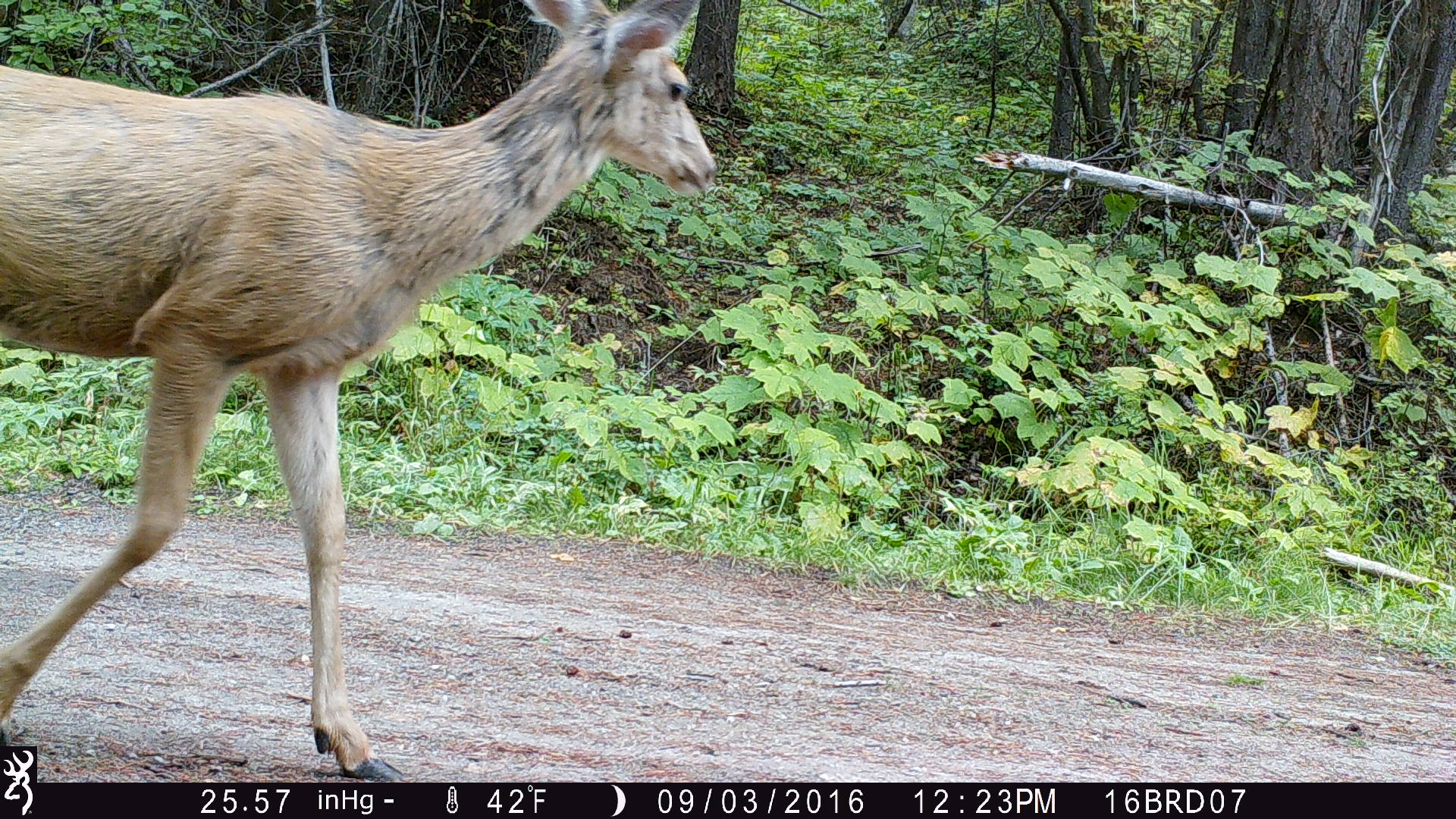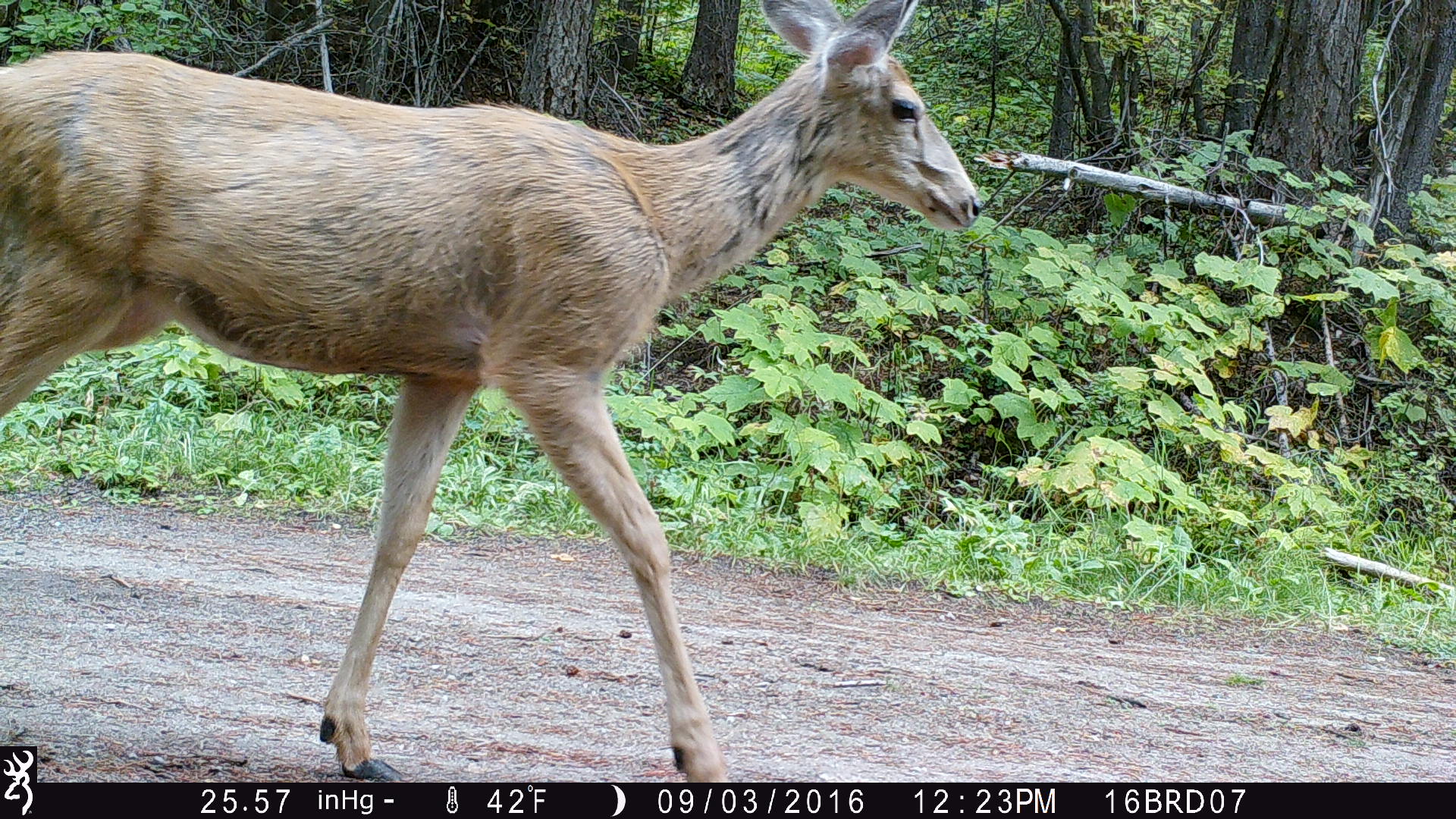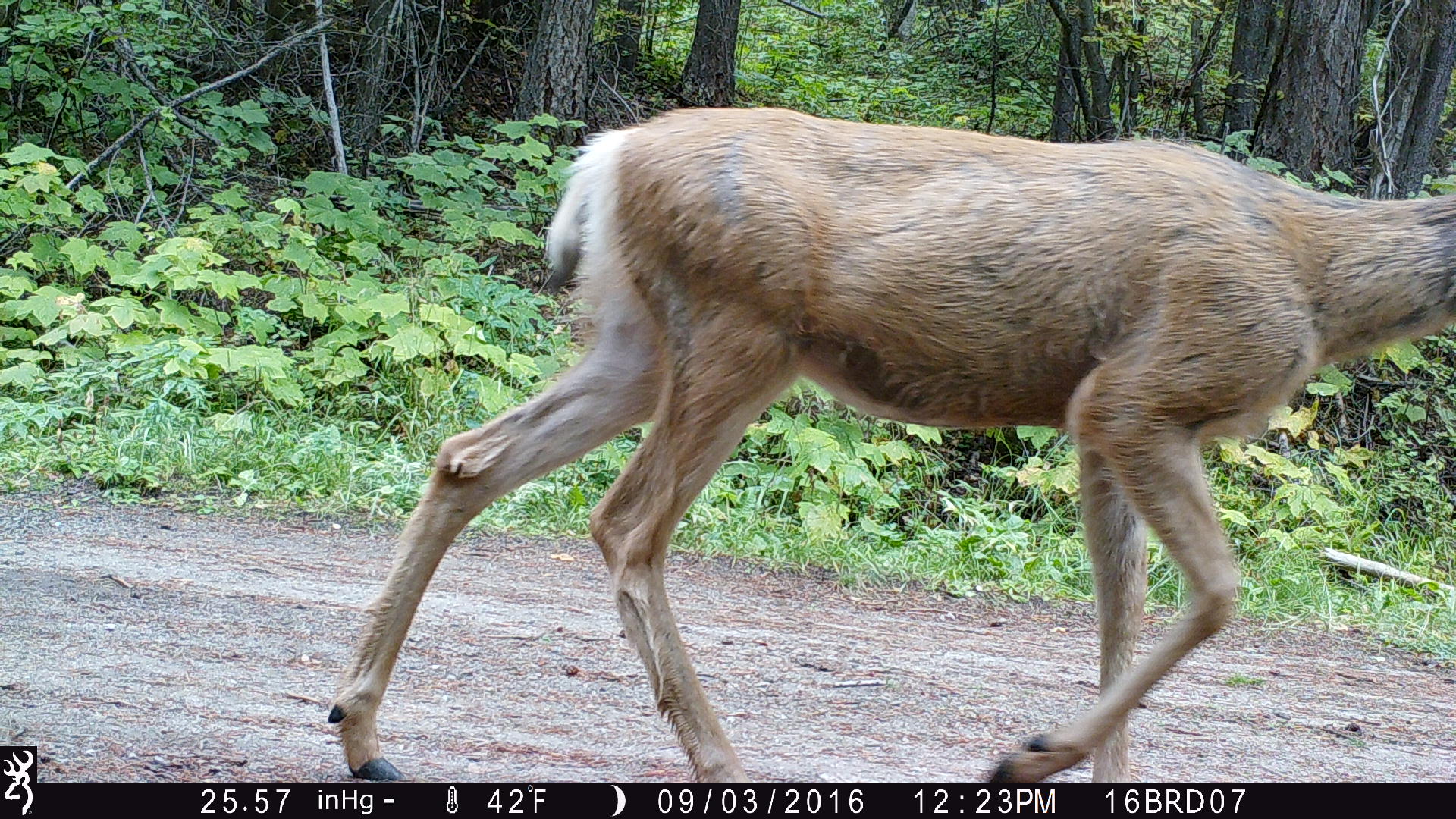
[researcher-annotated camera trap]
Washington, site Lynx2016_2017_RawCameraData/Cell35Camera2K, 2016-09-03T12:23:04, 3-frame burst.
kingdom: Animalia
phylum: Chordata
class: Mammalia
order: Artiodactyla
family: Cervidae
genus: Odocoileus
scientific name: Odocoileus hemionus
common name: mule deer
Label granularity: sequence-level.